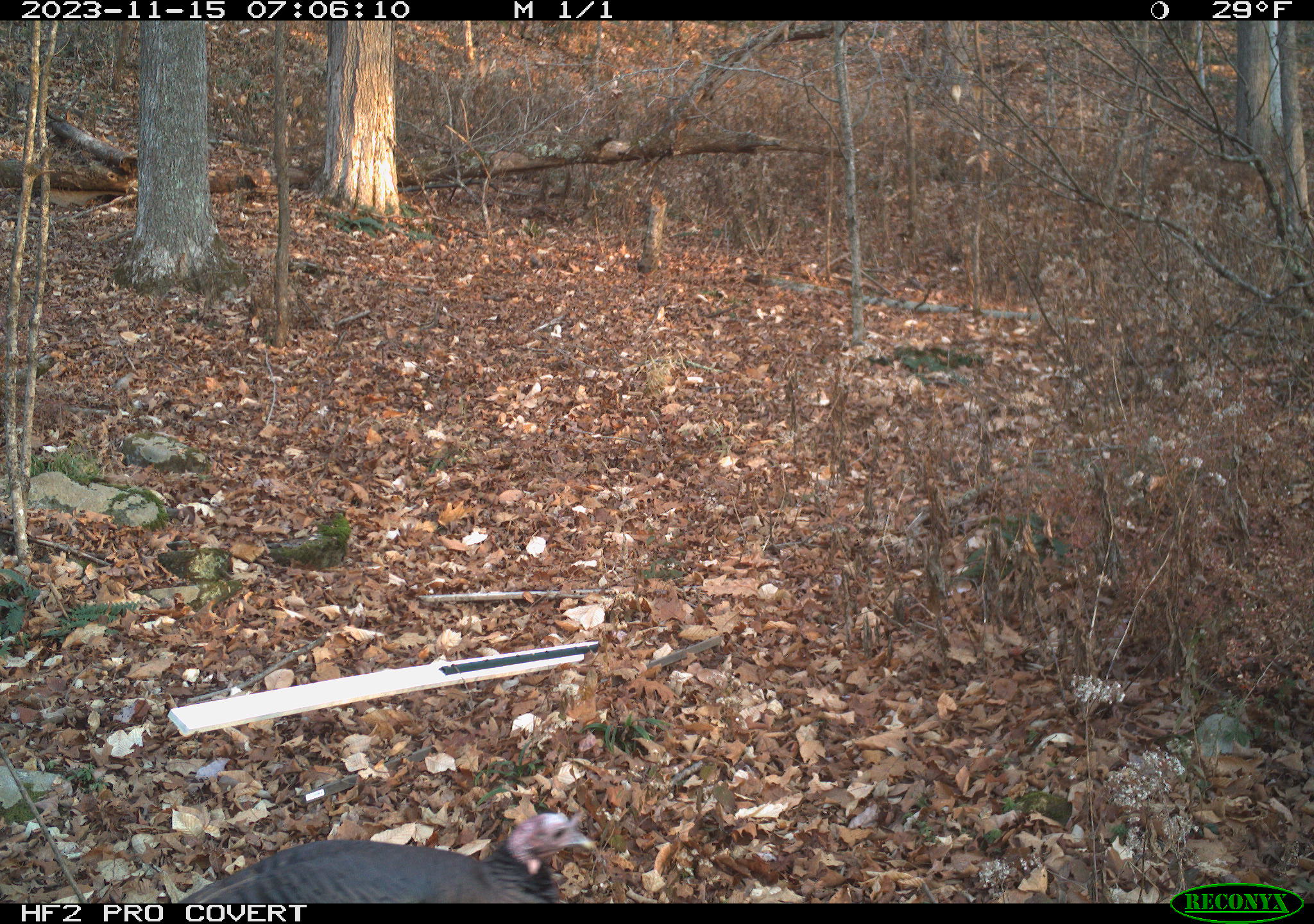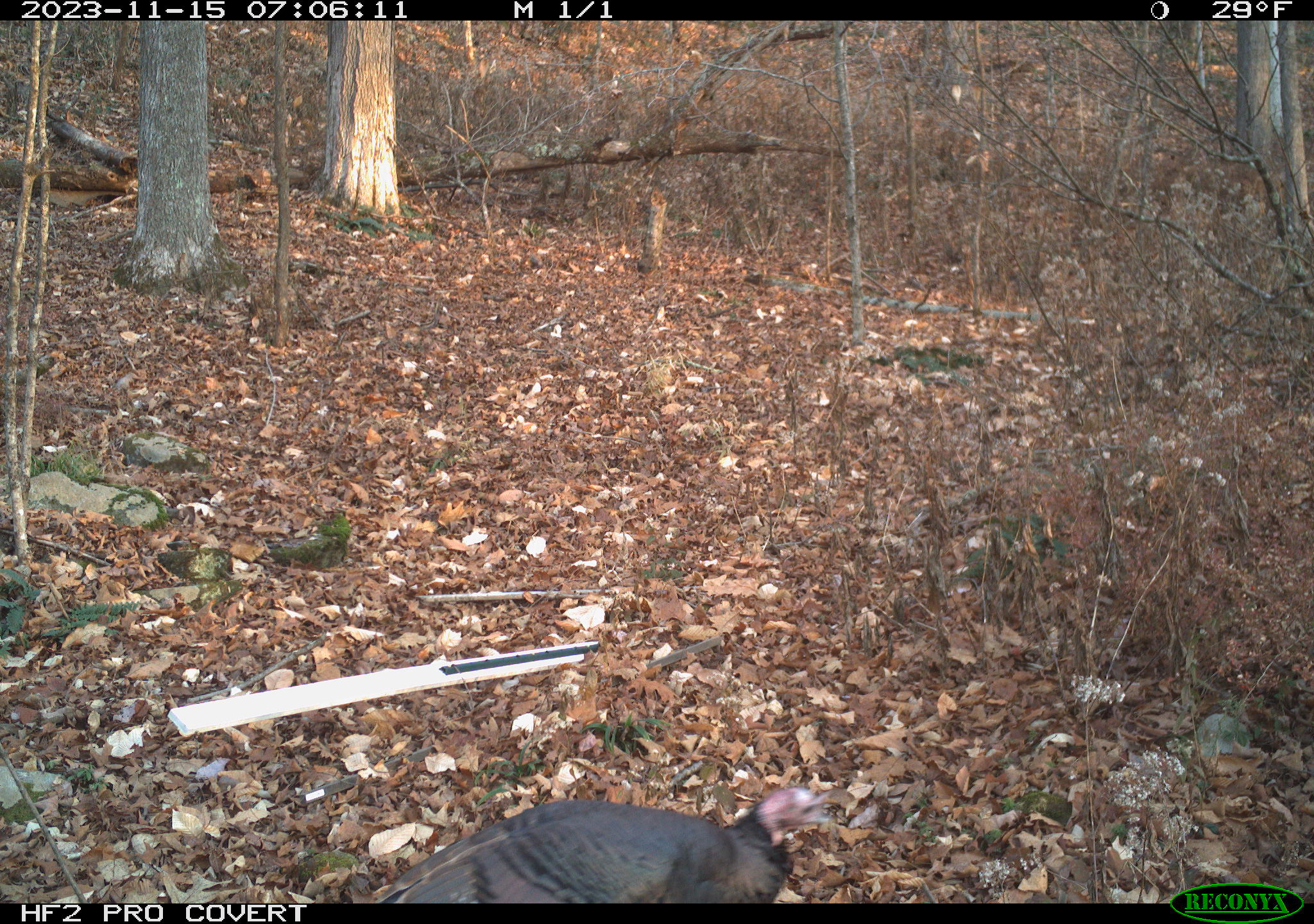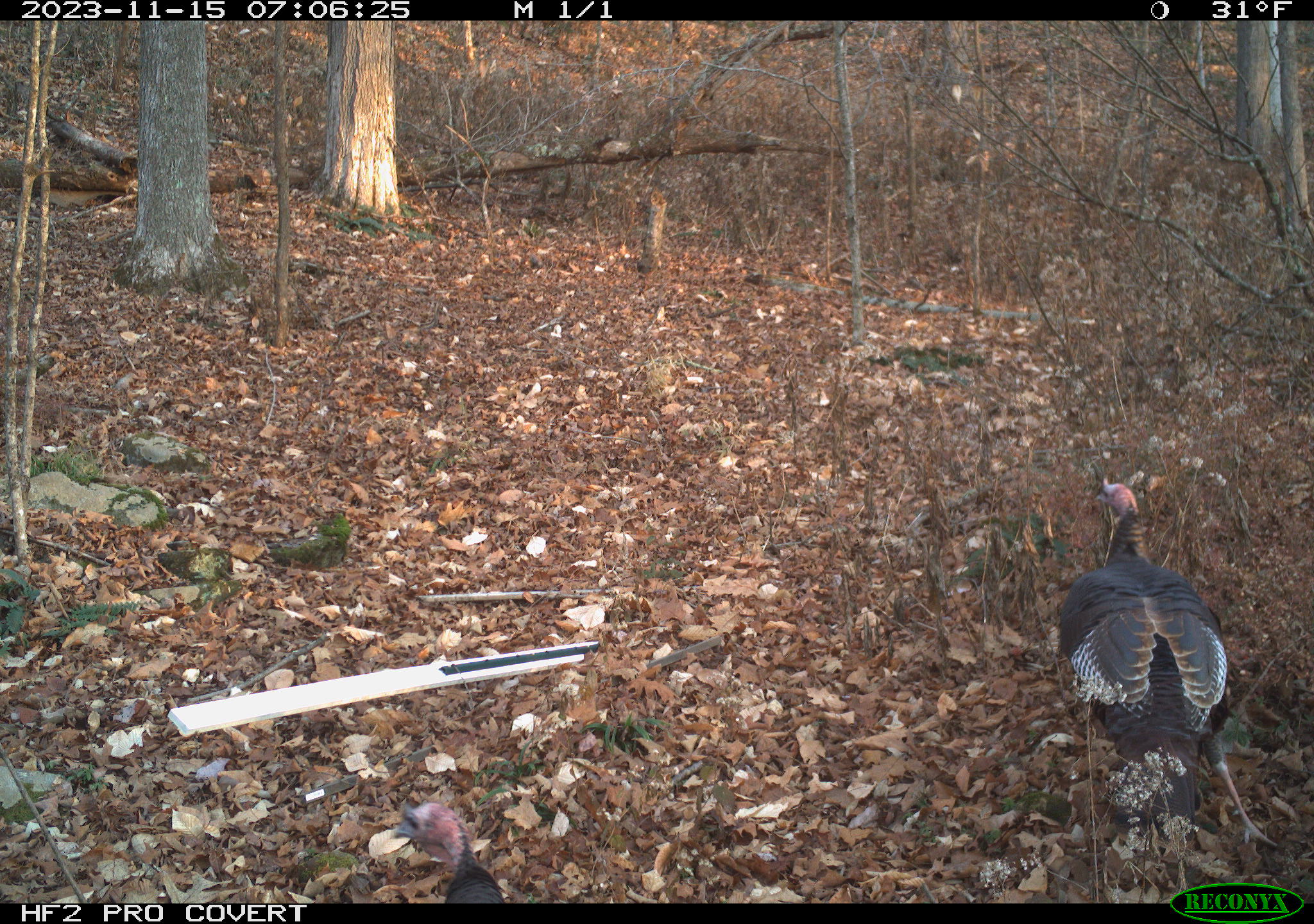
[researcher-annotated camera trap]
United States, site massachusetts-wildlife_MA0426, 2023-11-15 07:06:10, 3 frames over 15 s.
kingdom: Animalia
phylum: Chordata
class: Aves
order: Galliformes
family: Phasianidae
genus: Meleagris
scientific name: Meleagris gallopavo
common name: wild turkey